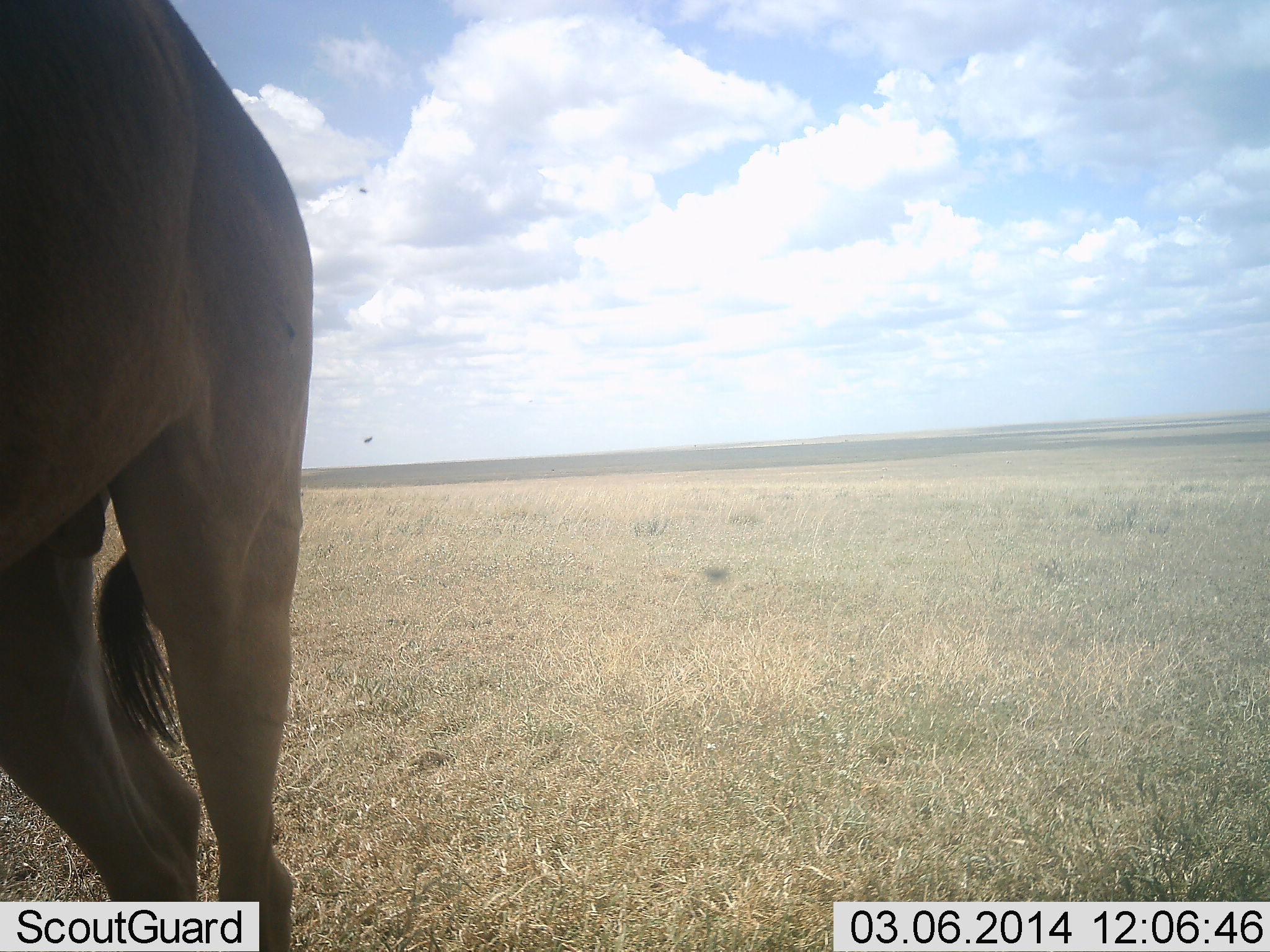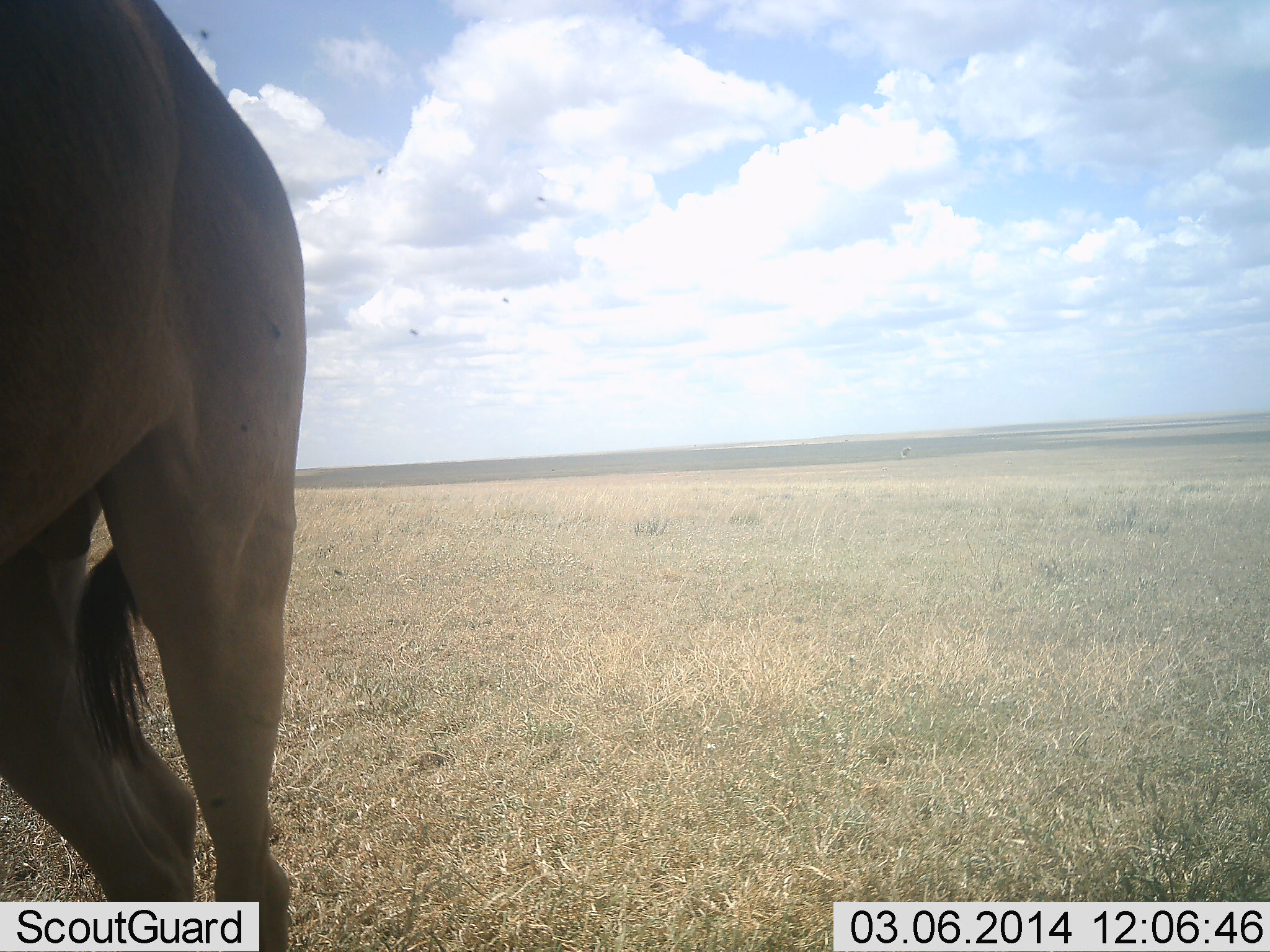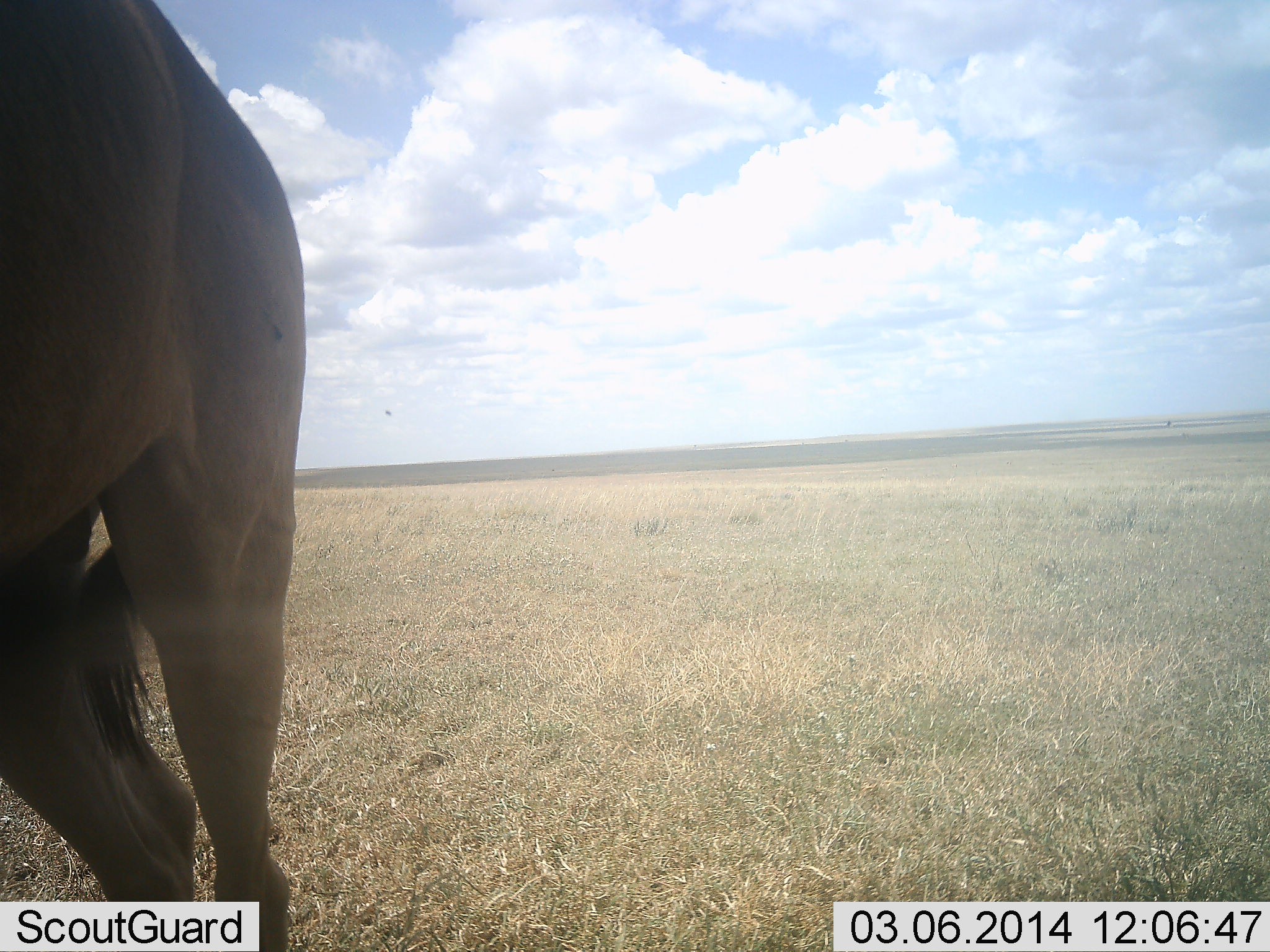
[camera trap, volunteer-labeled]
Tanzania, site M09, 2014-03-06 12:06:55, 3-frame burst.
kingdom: Animalia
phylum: Chordata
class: Mammalia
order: Artiodactyla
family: Bovidae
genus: Alcelaphus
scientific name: Alcelaphus buselaphus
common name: hartebeest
Hartebeest (Alcelaphus buselaphus), count 1. Behavior (volunteer vote fractions): standing 100%, resting 0%, moving 0%, interacting 0%. Young present (vote fraction): 0%. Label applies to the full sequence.